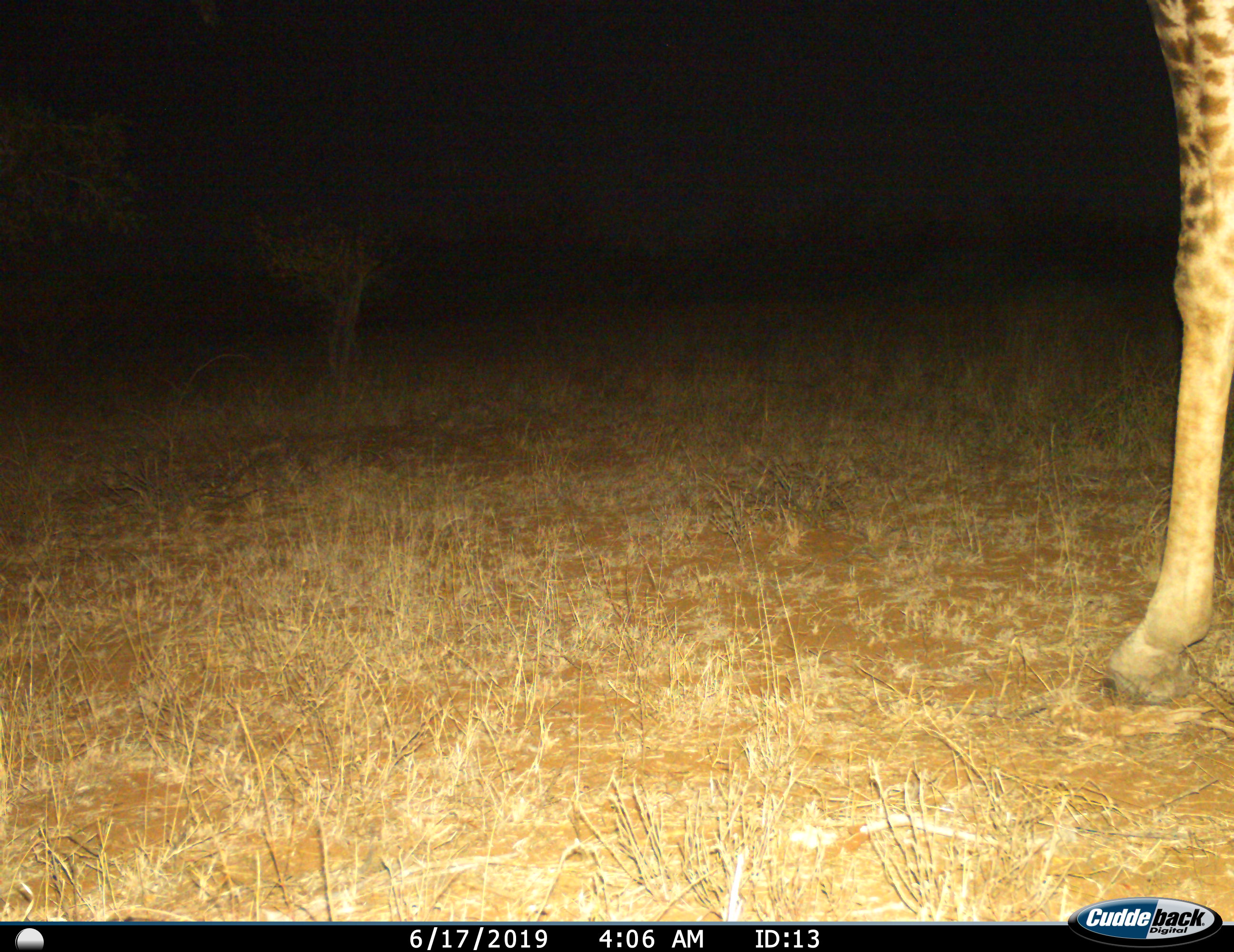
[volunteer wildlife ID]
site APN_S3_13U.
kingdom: Animalia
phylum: Chordata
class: Mammalia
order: Artiodactyla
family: Giraffidae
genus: Giraffa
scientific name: Giraffa camelopardalis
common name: giraffe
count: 1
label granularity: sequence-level